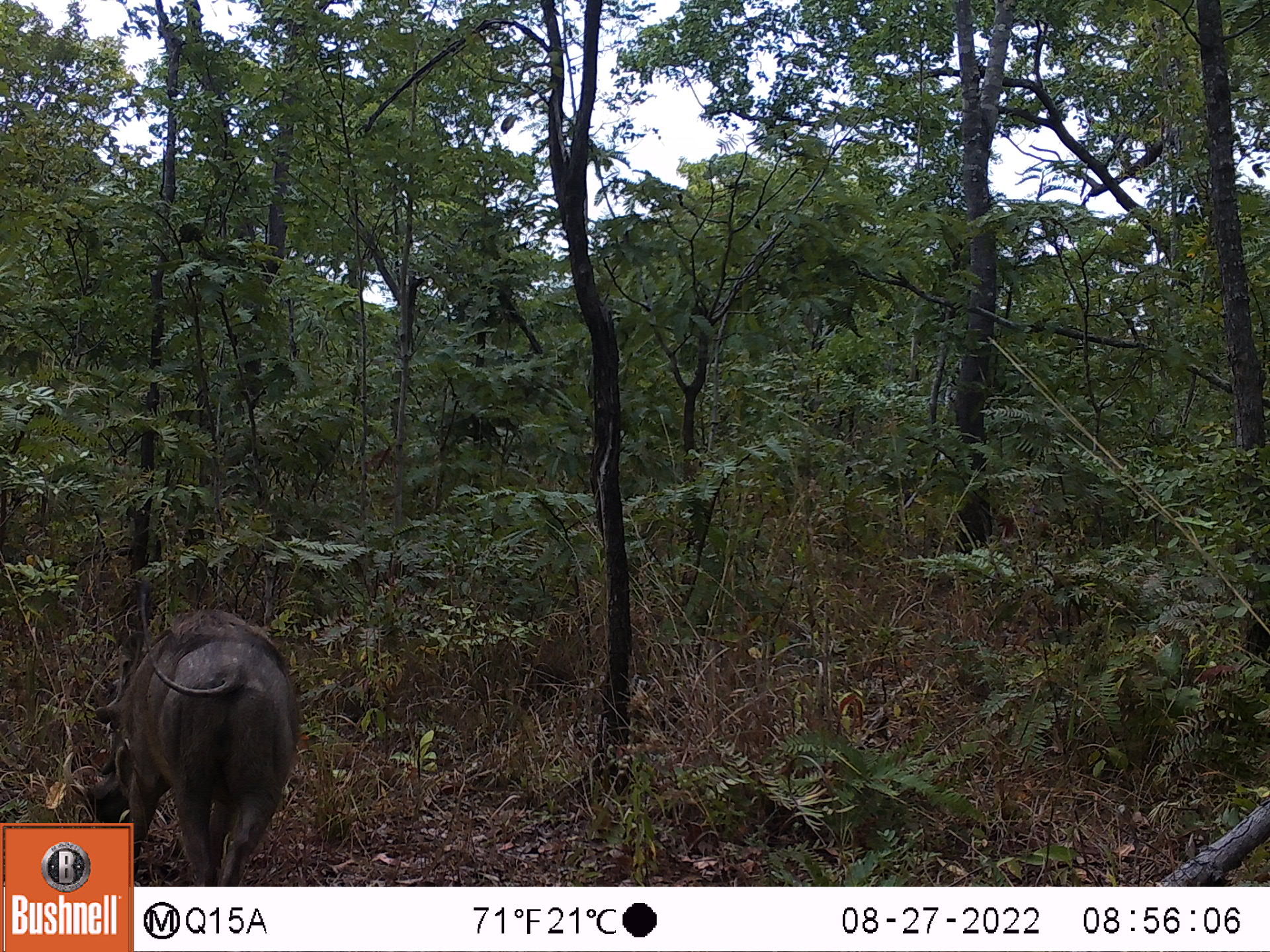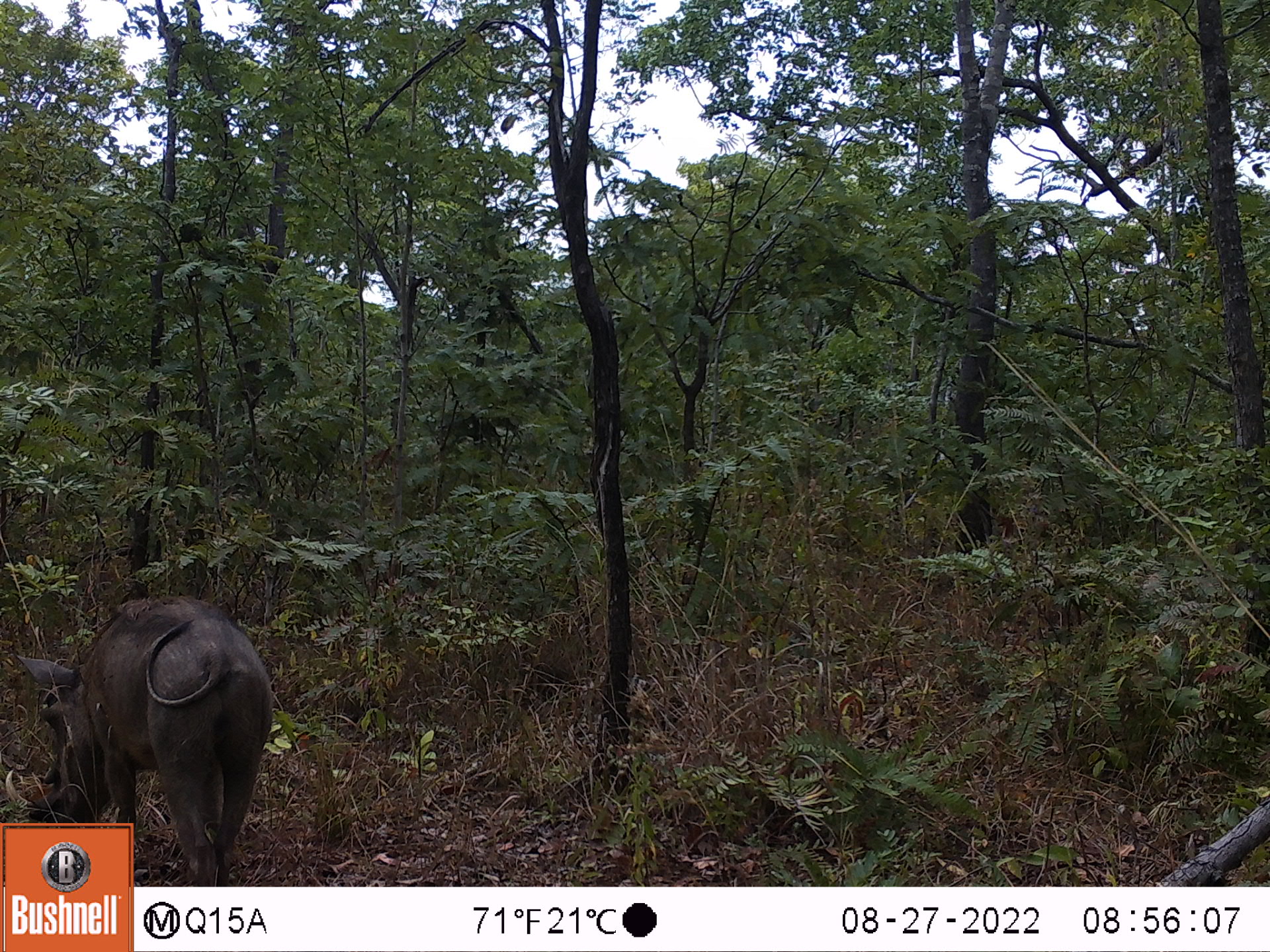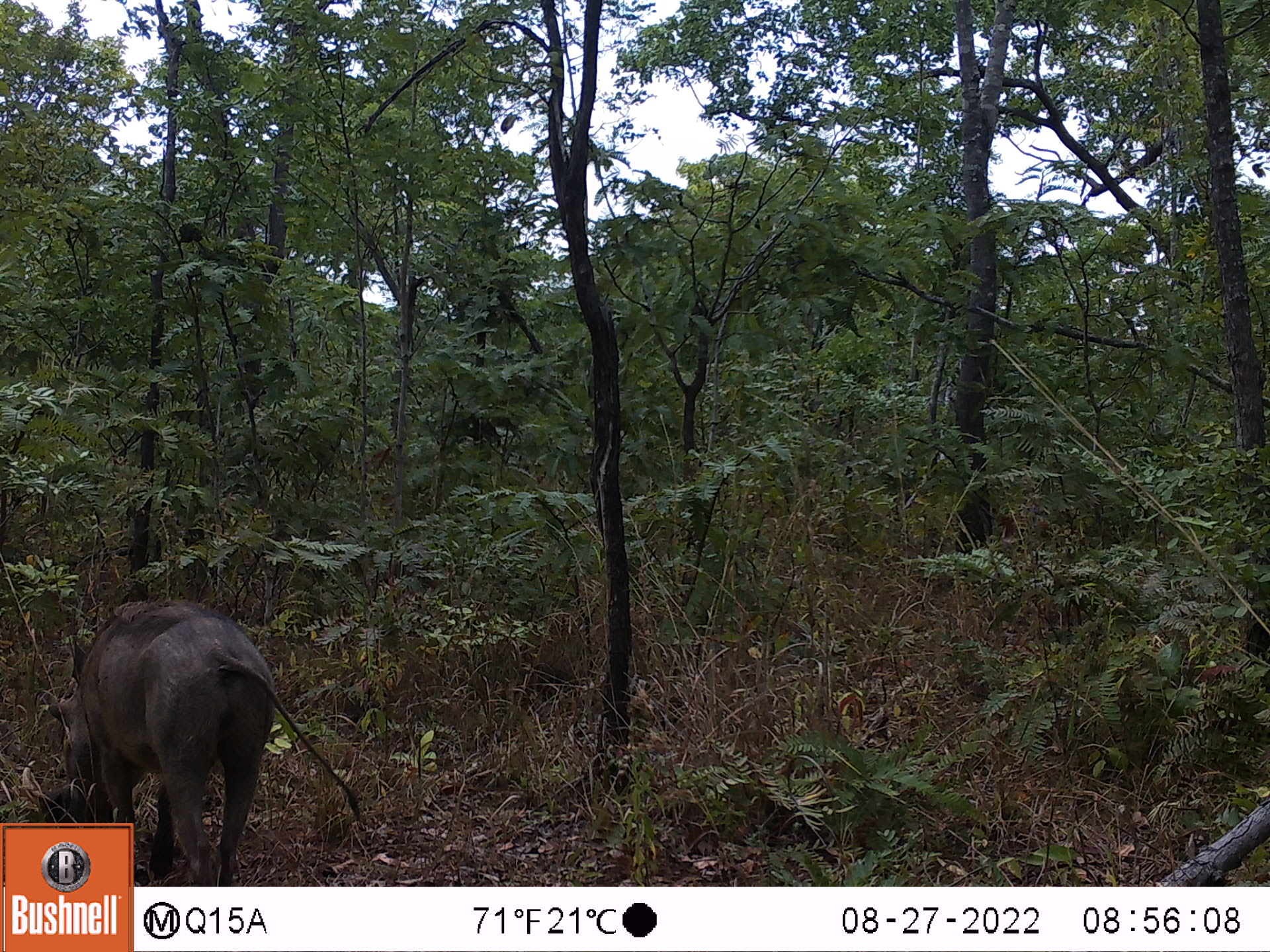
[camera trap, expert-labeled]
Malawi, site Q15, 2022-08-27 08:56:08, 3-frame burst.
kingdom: Animalia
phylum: Chordata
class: Mammalia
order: Artiodactyla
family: Suidae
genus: Phacochoerus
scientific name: Phacochoerus africanus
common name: common warthog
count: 1